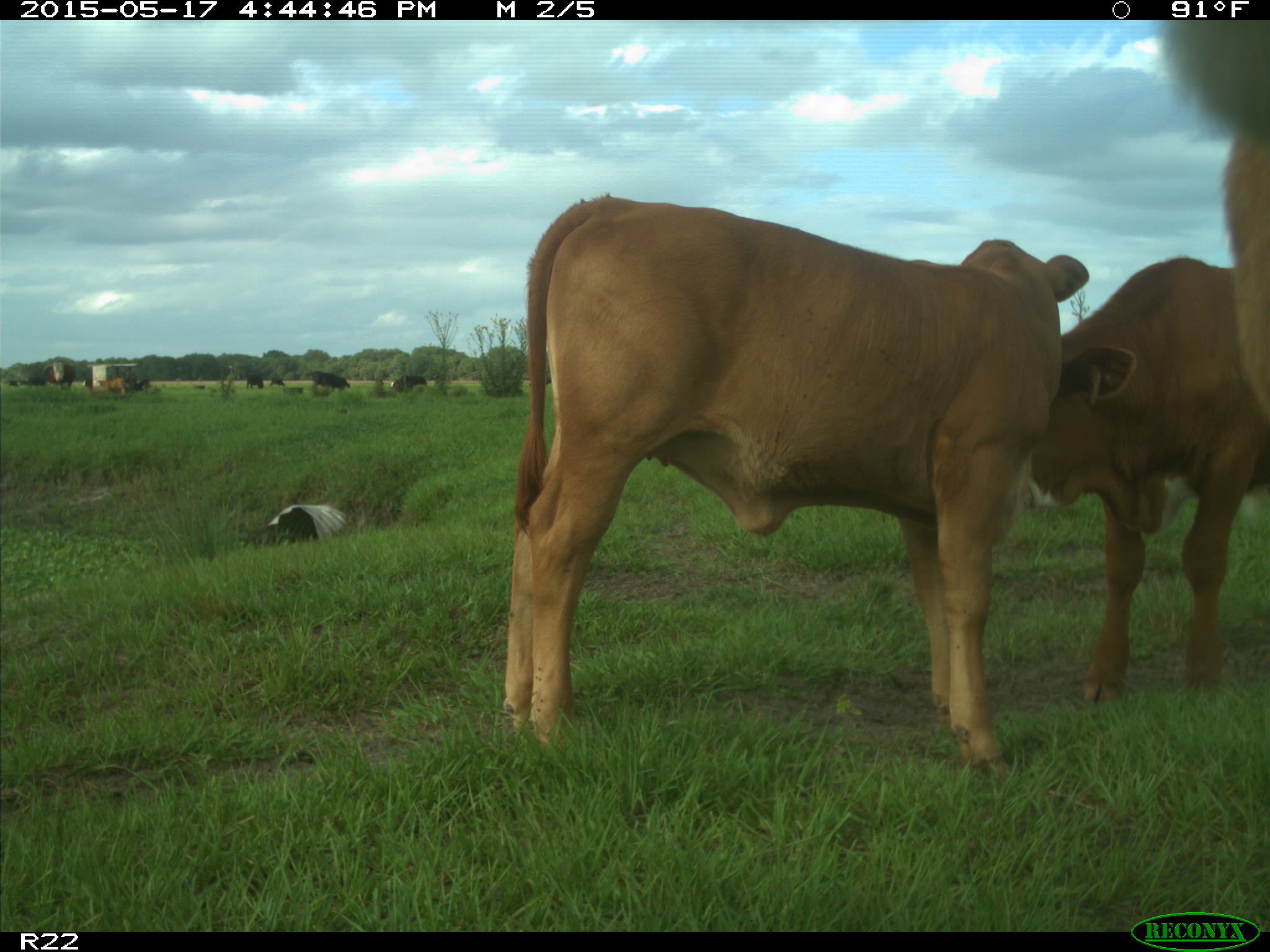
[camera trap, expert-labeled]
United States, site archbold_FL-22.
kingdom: Animalia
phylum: Chordata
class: Mammalia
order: Artiodactyla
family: Bovidae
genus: Bos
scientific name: Bos taurus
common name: domestic cow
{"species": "Bos taurus (domestic cow)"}